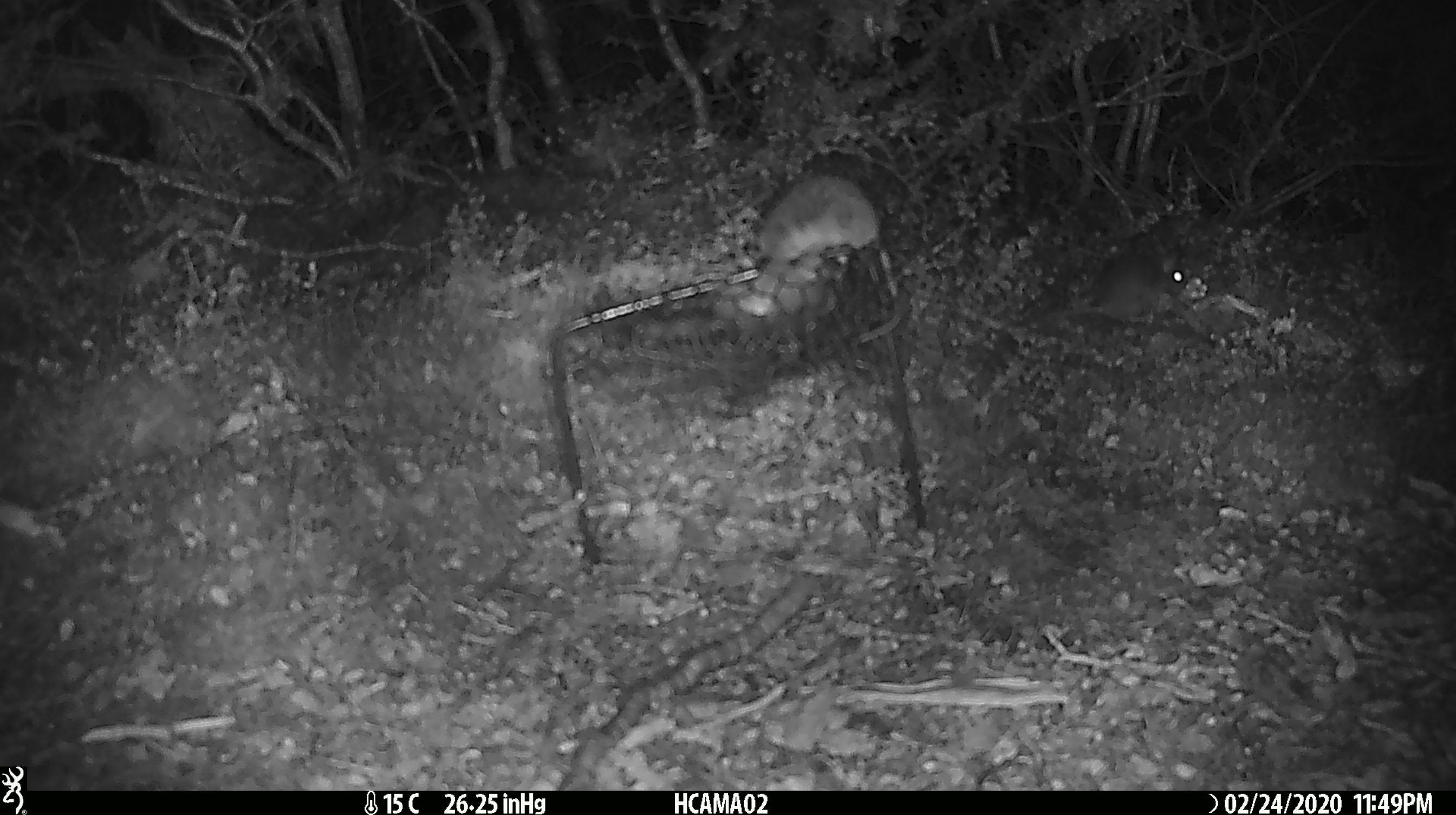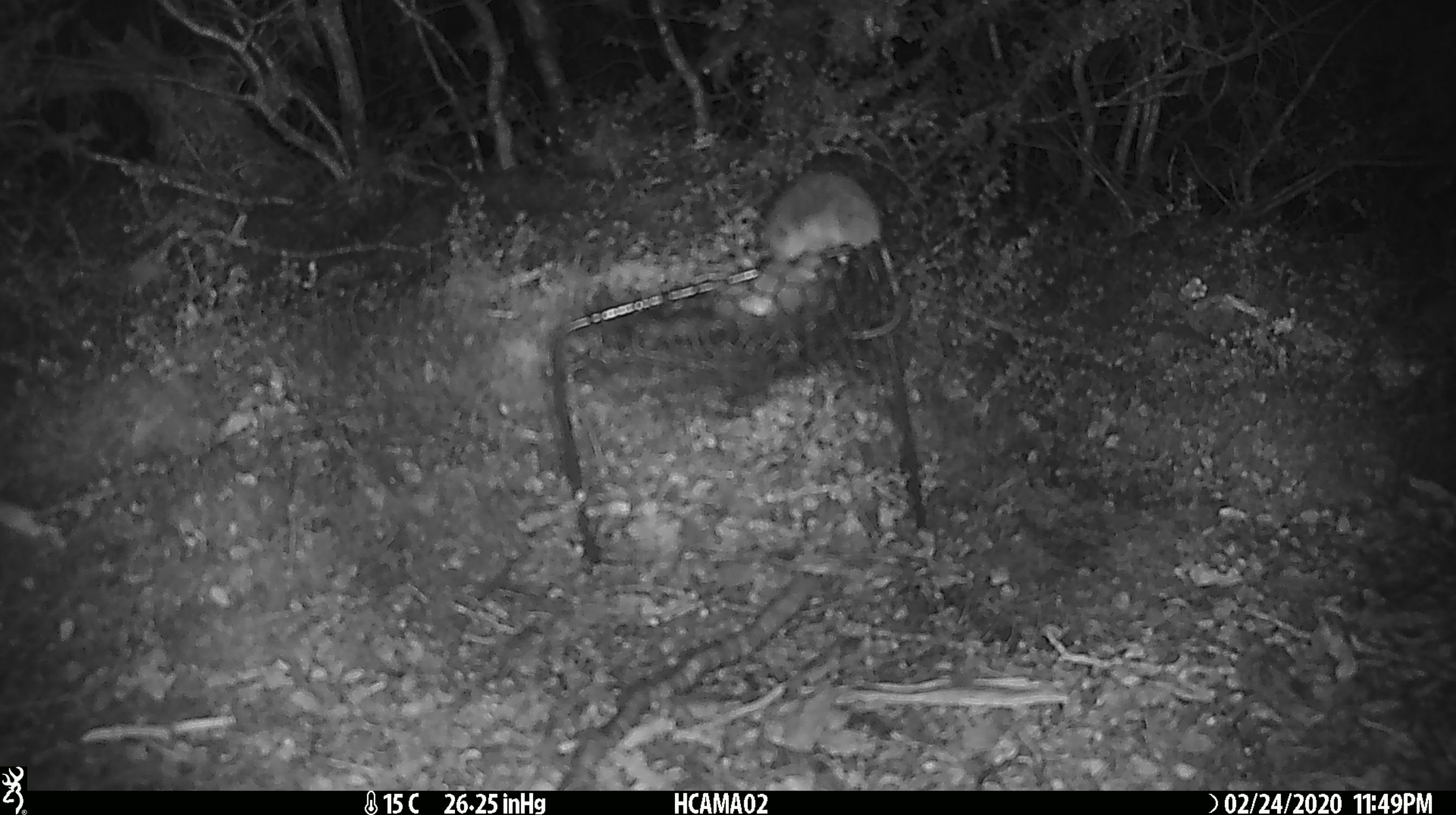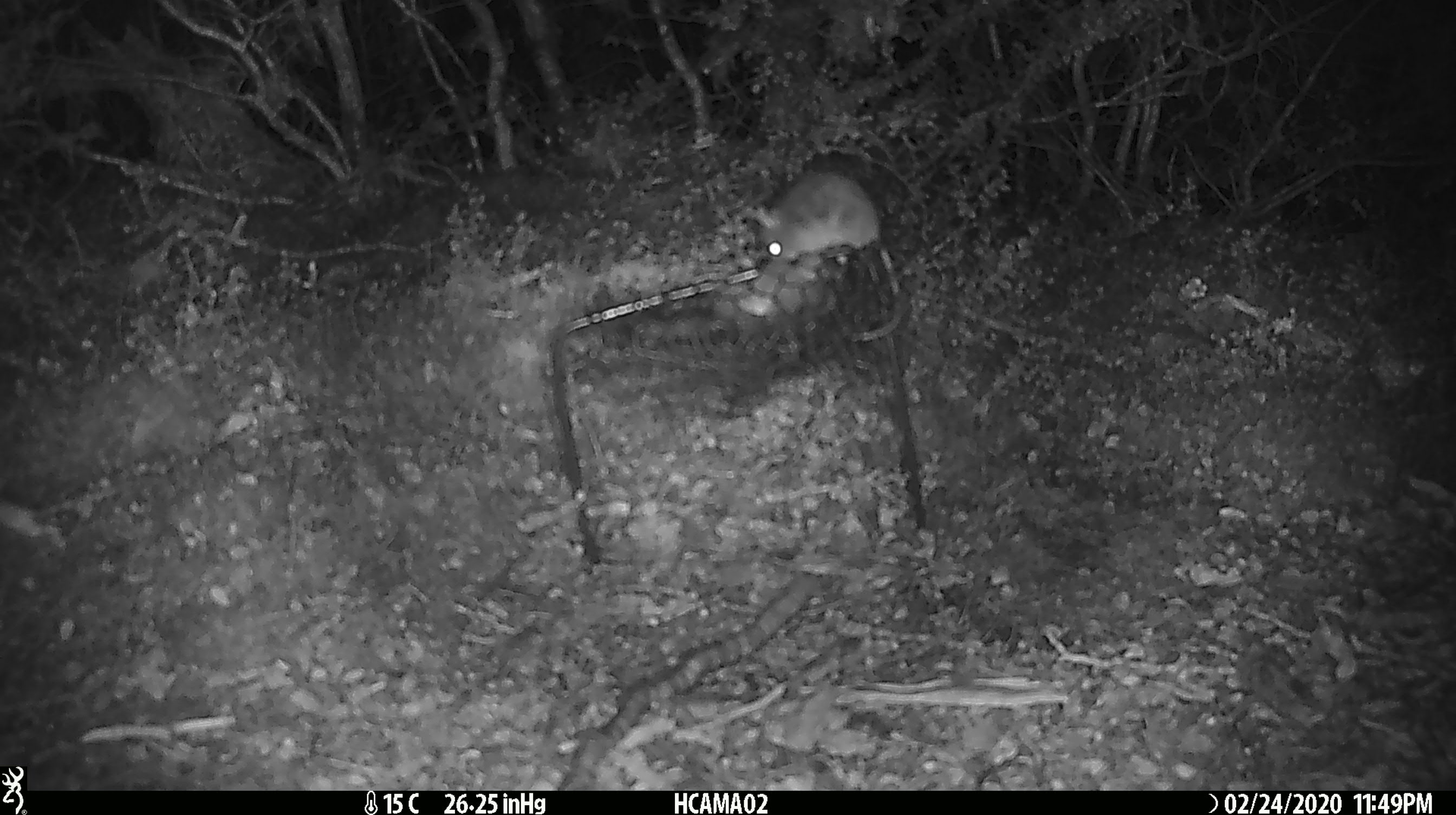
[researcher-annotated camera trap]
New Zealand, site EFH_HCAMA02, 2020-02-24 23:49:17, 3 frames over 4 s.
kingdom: Animalia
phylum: Chordata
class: Mammalia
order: Rodentia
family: Muridae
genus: Mus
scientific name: Mus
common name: mouse